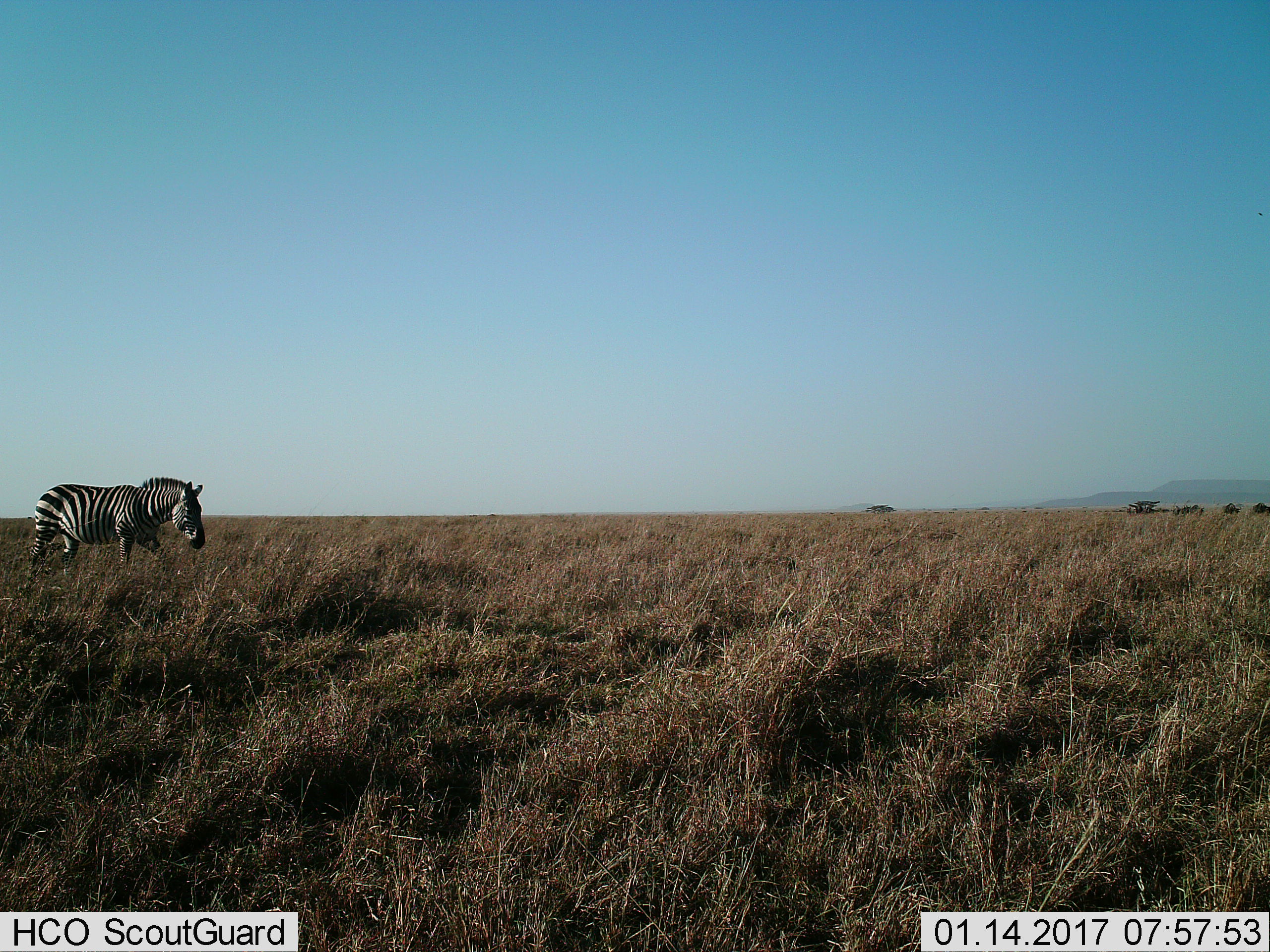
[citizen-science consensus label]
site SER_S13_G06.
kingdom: Animalia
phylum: Chordata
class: Mammalia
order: Perissodactyla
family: Equidae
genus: Equus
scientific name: Equus quagga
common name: plains zebra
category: zebraplains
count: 1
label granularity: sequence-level